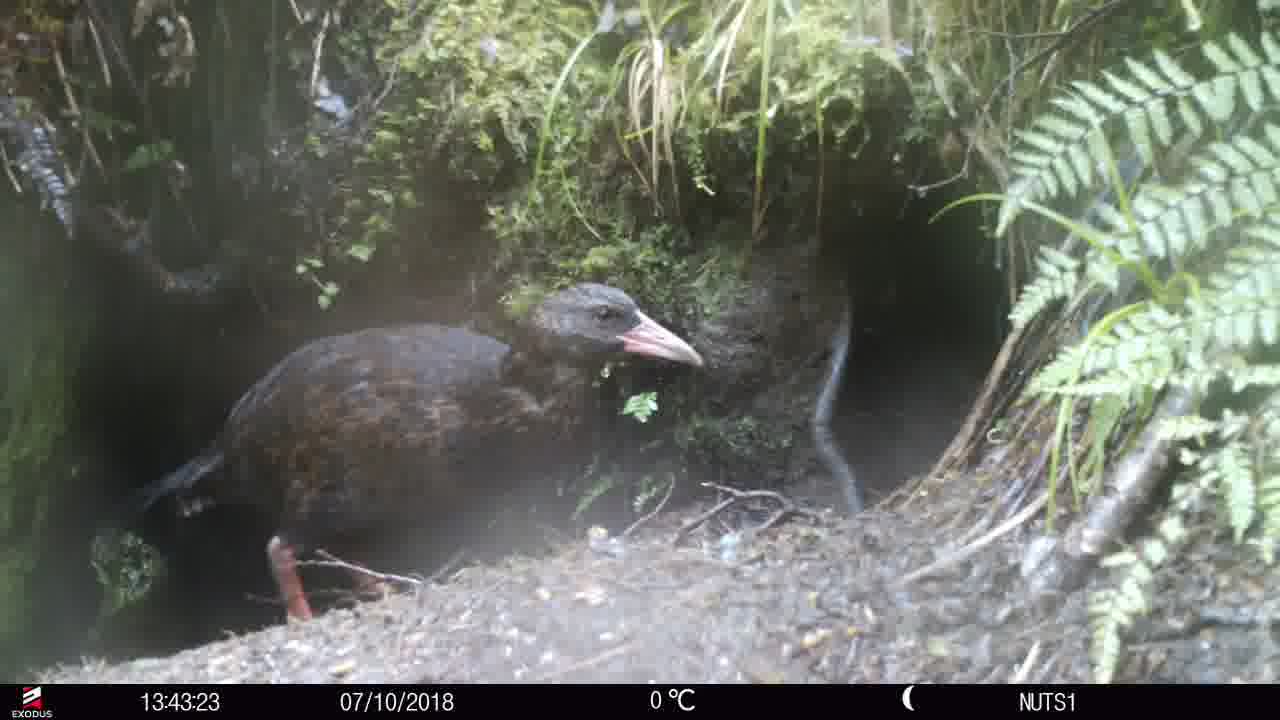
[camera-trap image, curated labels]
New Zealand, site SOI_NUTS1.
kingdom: Animalia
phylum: Chordata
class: Aves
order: Gruiformes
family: Rallidae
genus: Gallirallus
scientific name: Gallirallus australis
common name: weka